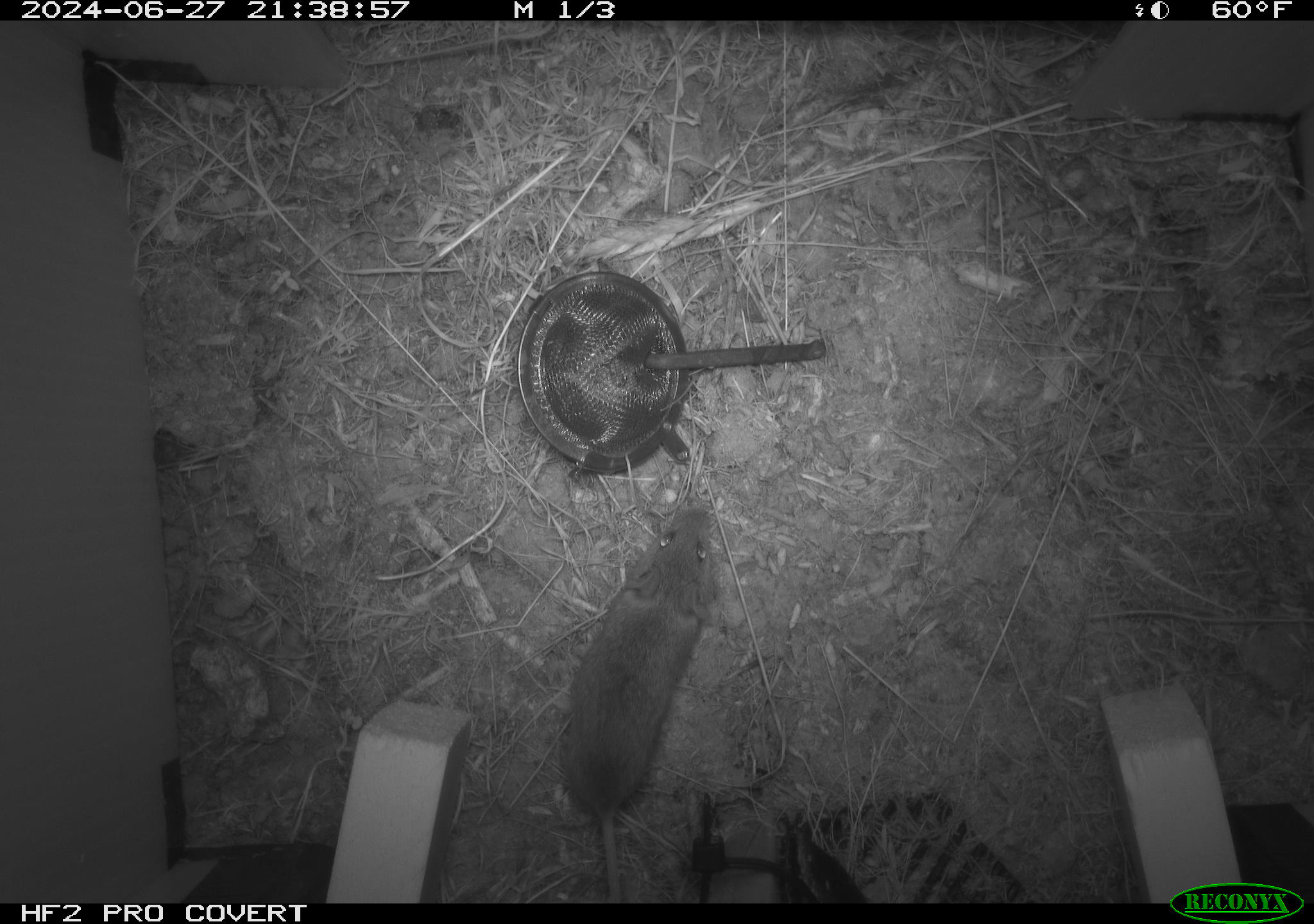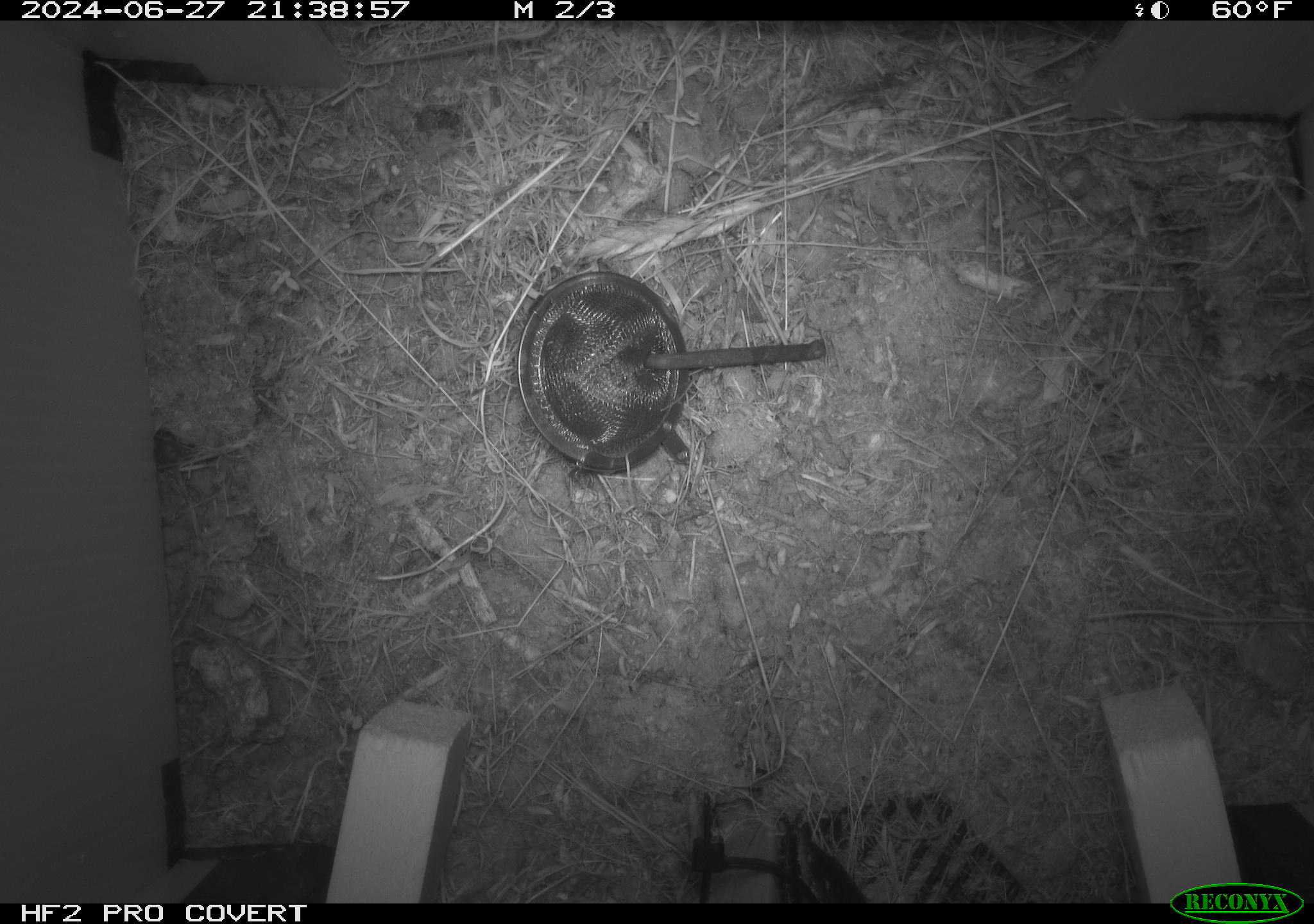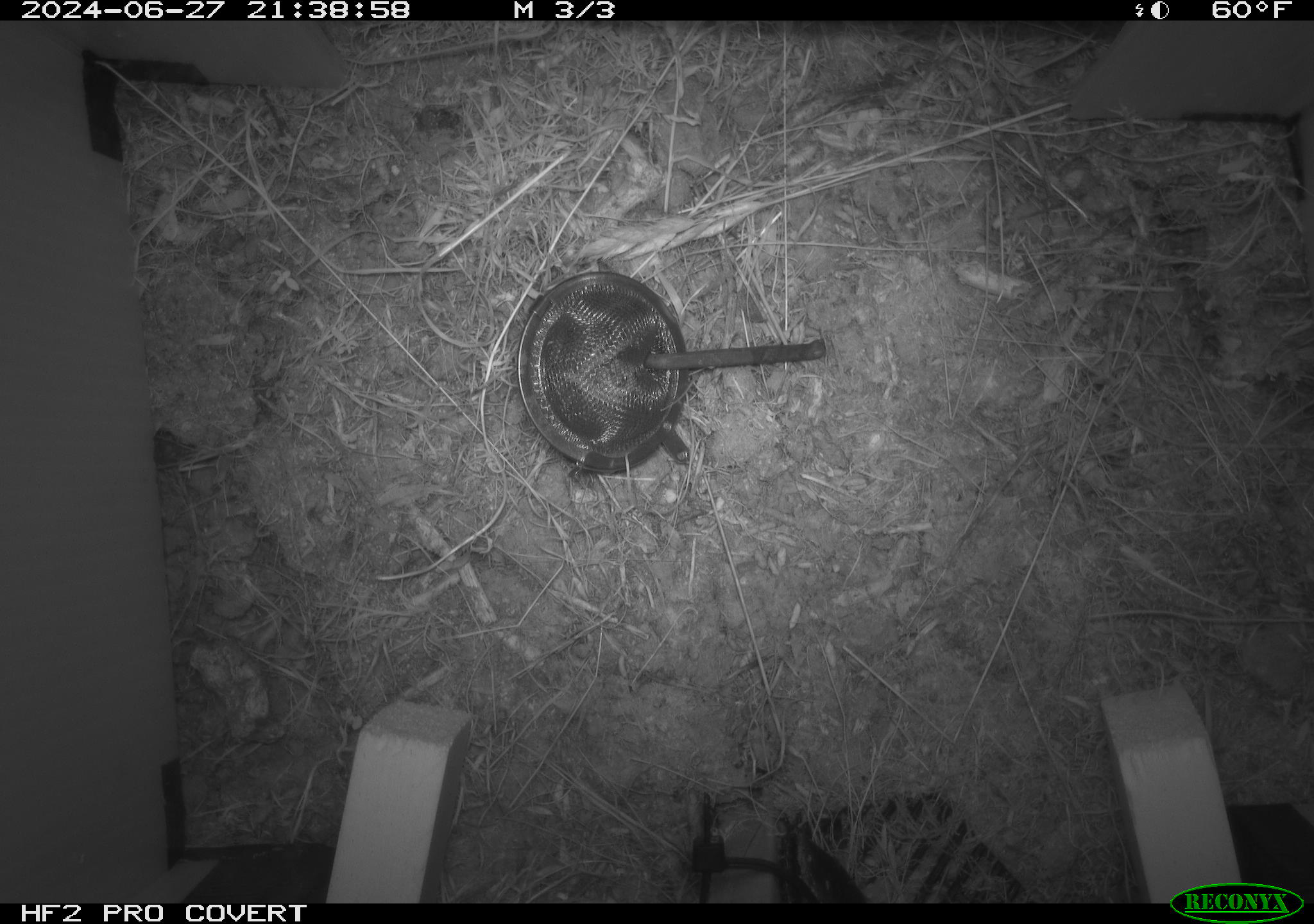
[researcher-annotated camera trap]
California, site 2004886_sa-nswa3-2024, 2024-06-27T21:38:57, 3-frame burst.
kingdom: Animalia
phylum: Chordata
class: Mammalia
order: Rodentia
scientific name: Rodentia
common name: rodent